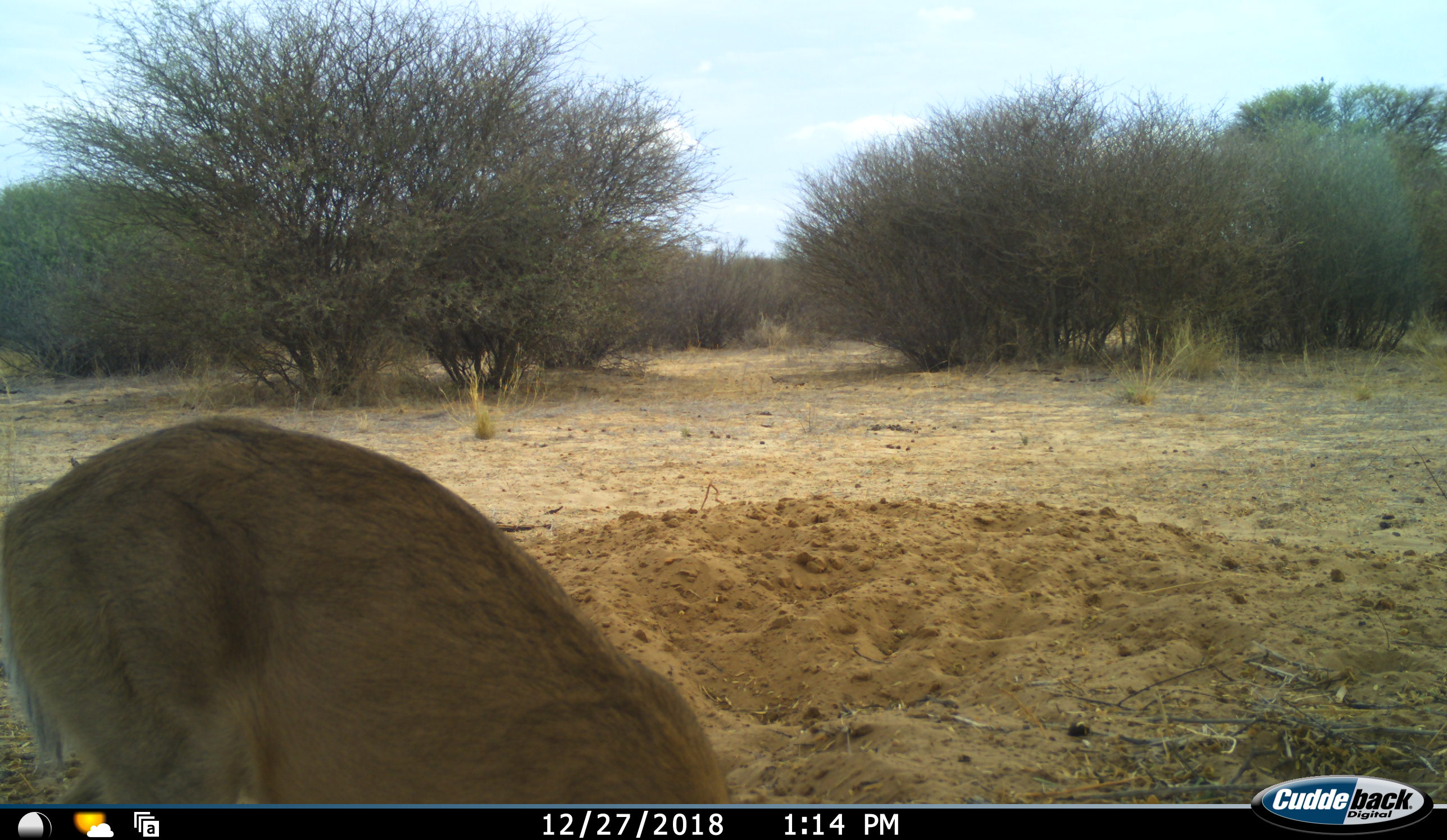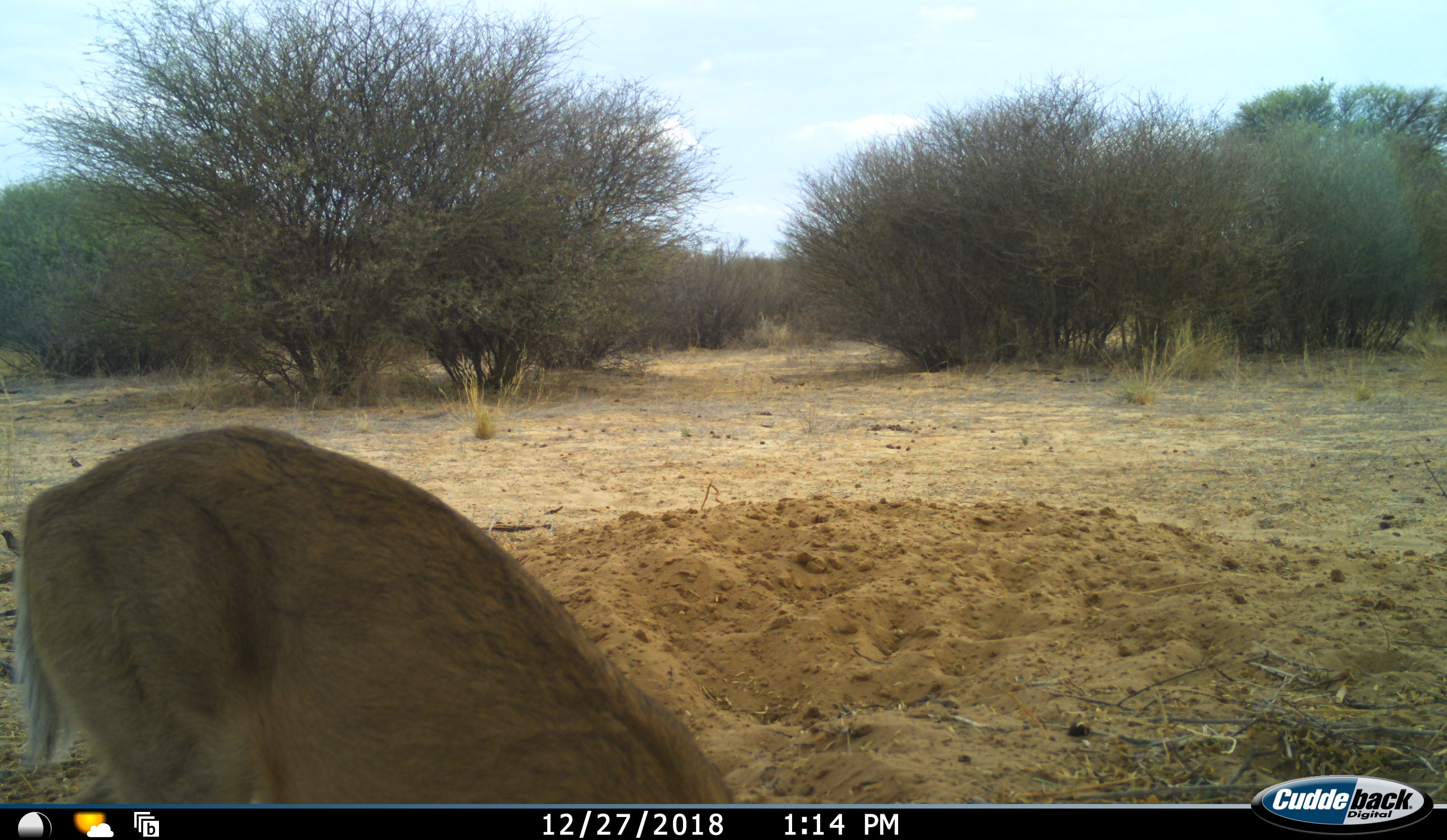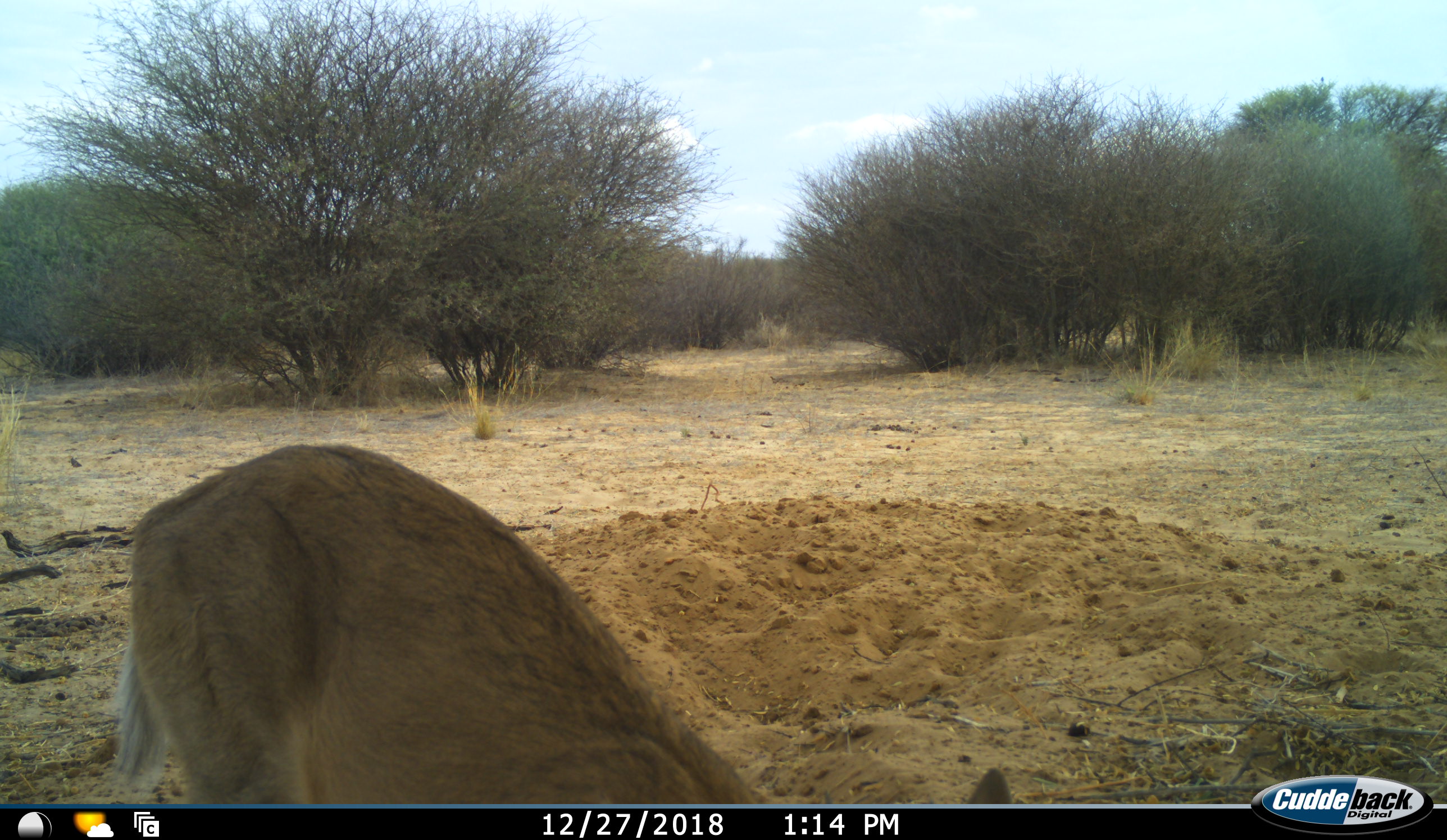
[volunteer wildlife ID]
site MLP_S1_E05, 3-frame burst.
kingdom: Animalia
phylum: Chordata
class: Mammalia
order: Artiodactyla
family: Bovidae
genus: Sylvicapra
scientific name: Sylvicapra grimmia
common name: common duiker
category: duikercommongrey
Duikercommongrey (common duiker) (Sylvicapra grimmia), count 1. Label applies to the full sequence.